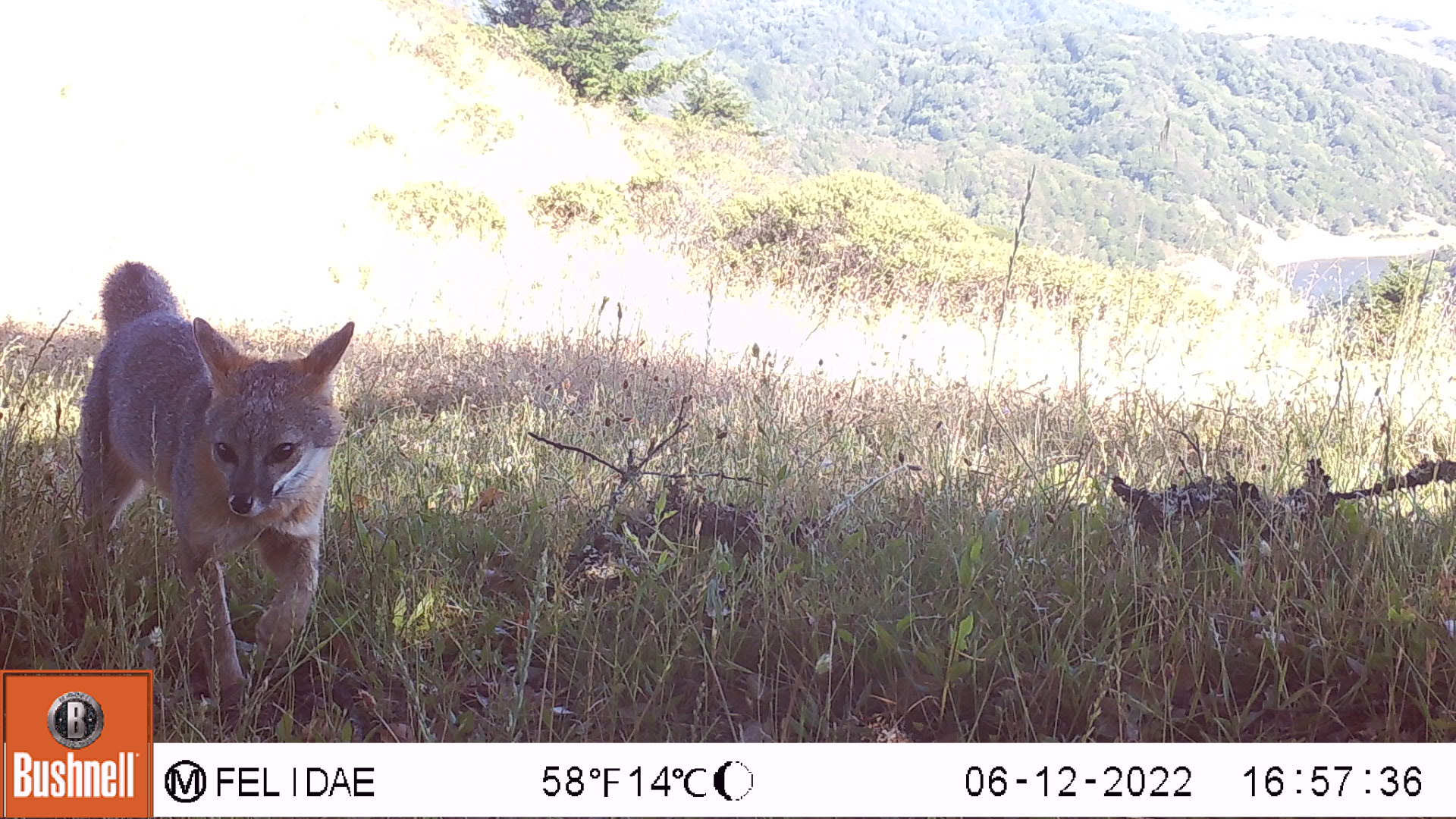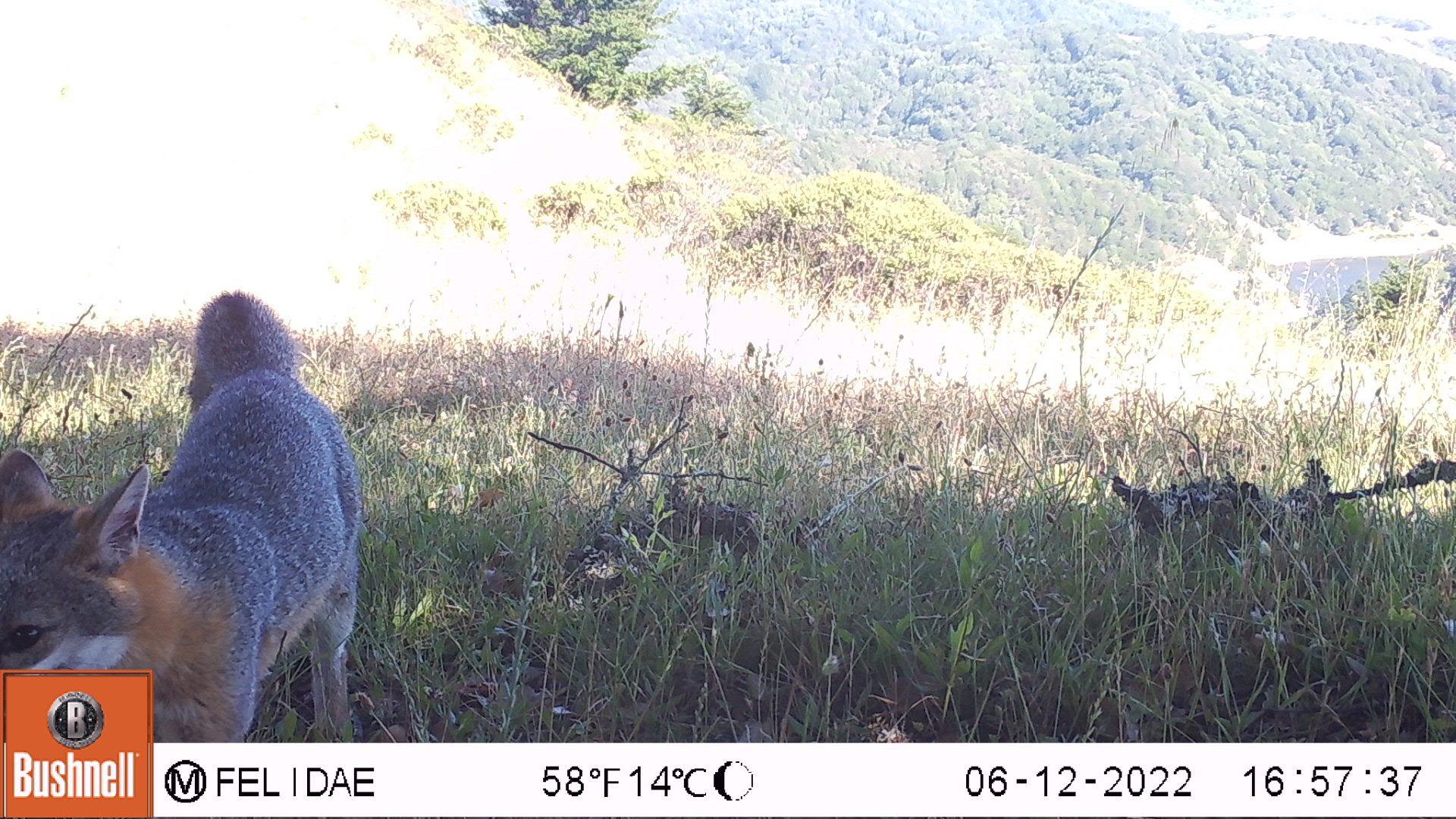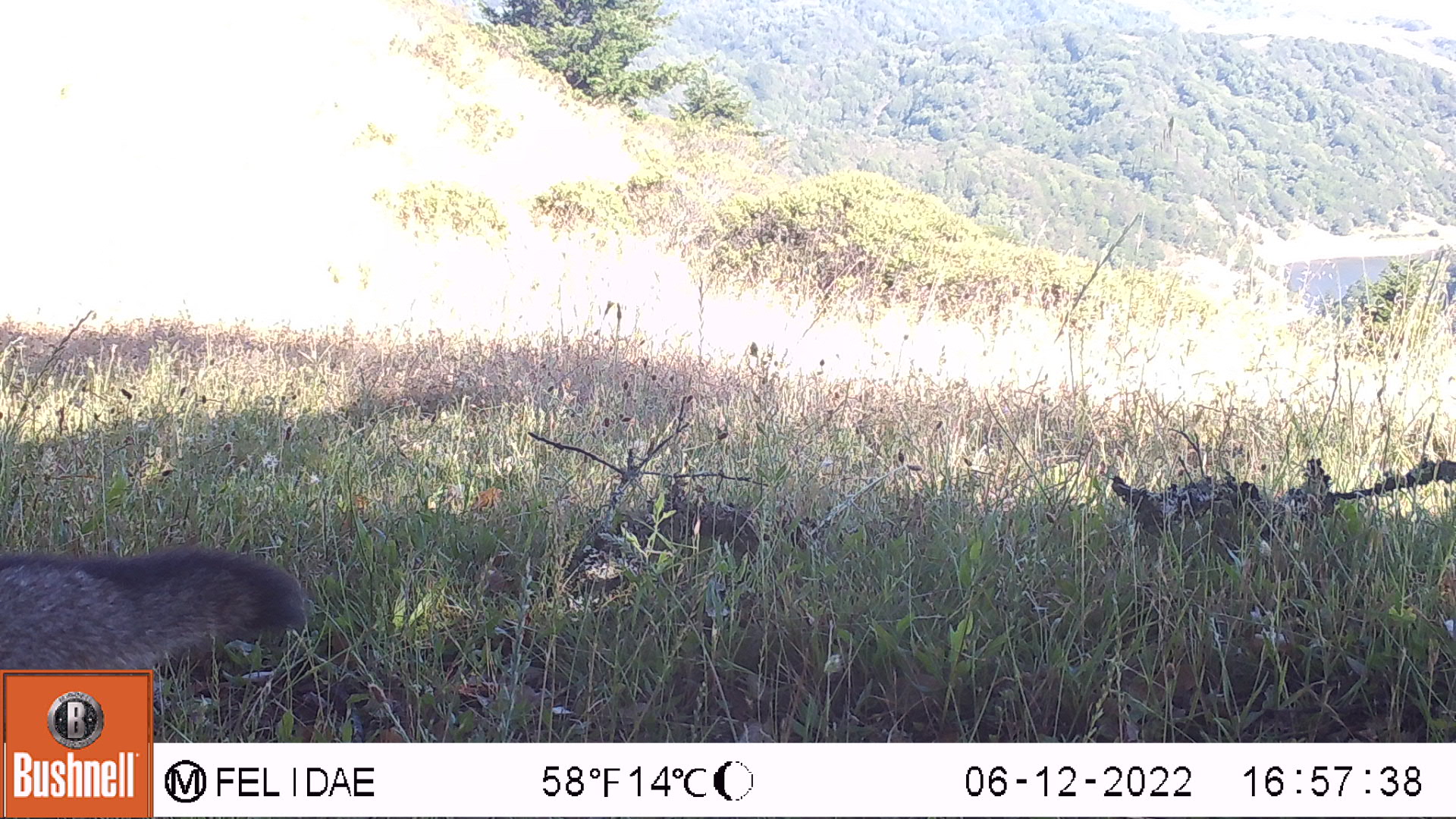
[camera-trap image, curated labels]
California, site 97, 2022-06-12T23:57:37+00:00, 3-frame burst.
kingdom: Animalia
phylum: Chordata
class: Mammalia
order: Carnivora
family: Canidae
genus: Urocyon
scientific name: Urocyon cinereoargenteus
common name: gray fox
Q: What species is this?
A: Gray fox (Urocyon cinereoargenteus).